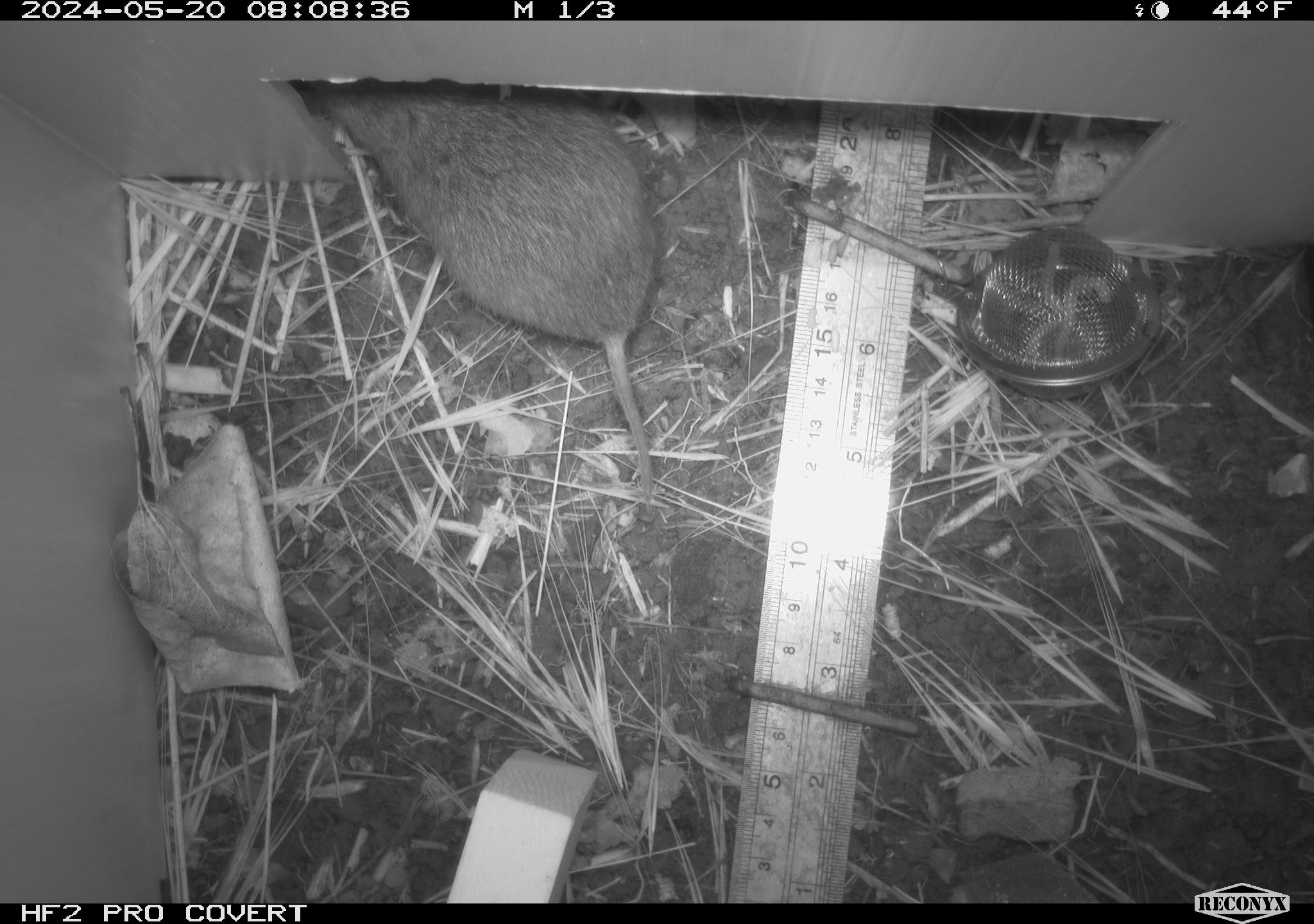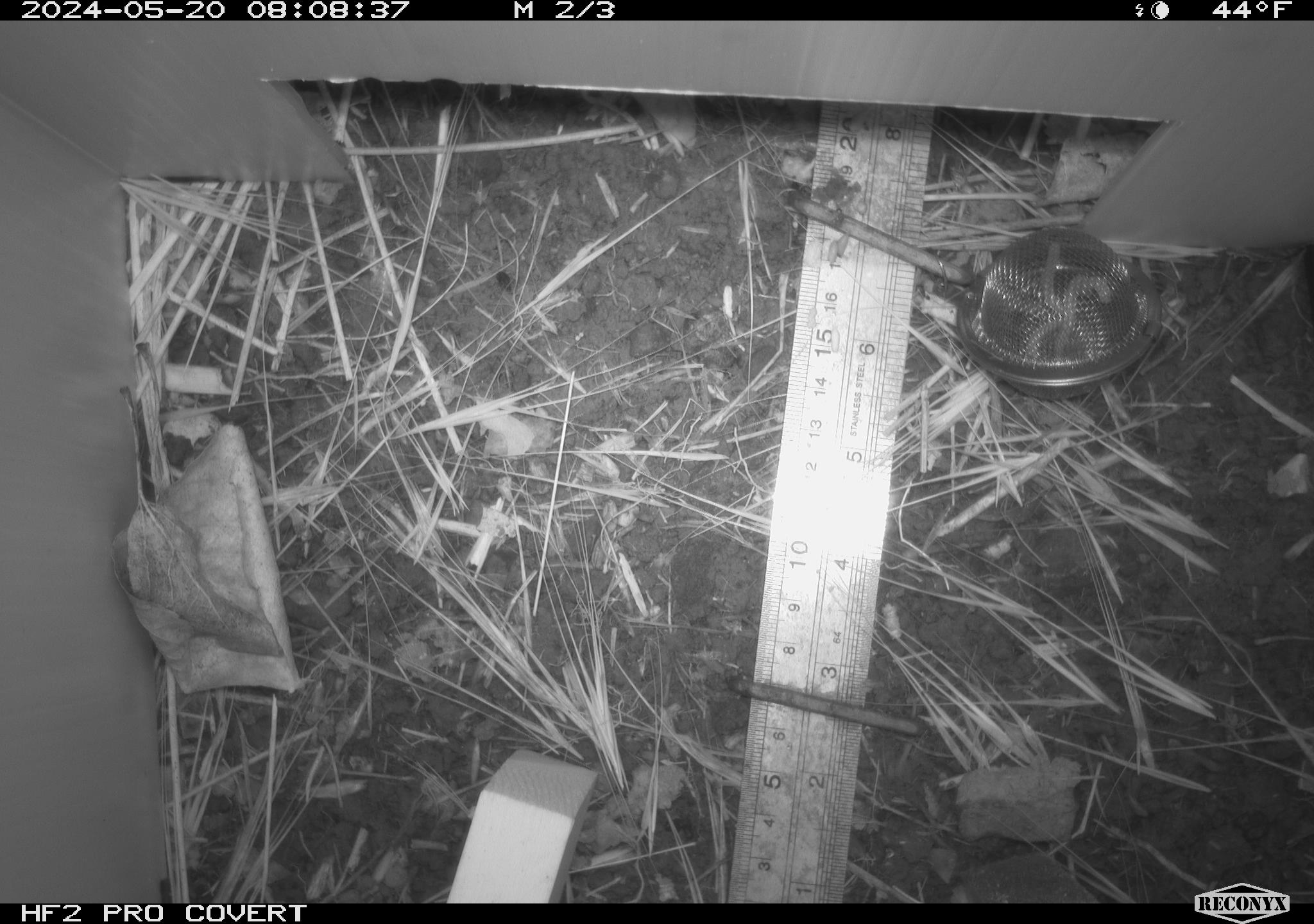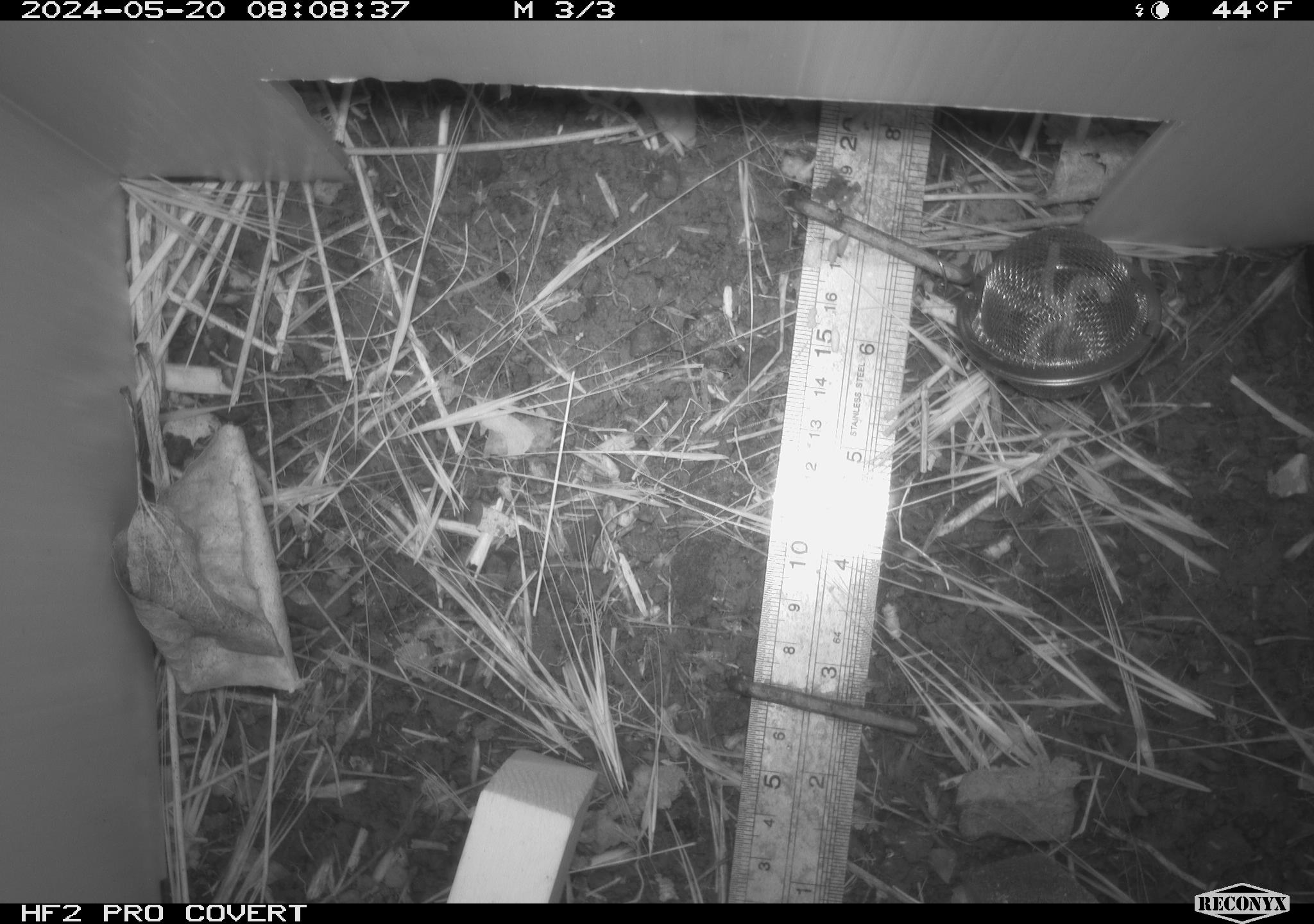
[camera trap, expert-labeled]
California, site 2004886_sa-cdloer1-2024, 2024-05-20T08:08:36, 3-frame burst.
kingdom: Animalia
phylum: Chordata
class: Mammalia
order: Rodentia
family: Cricetidae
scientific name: Arvicolinae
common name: voles, lemmings, and muskrats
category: arvicolinae subfamily